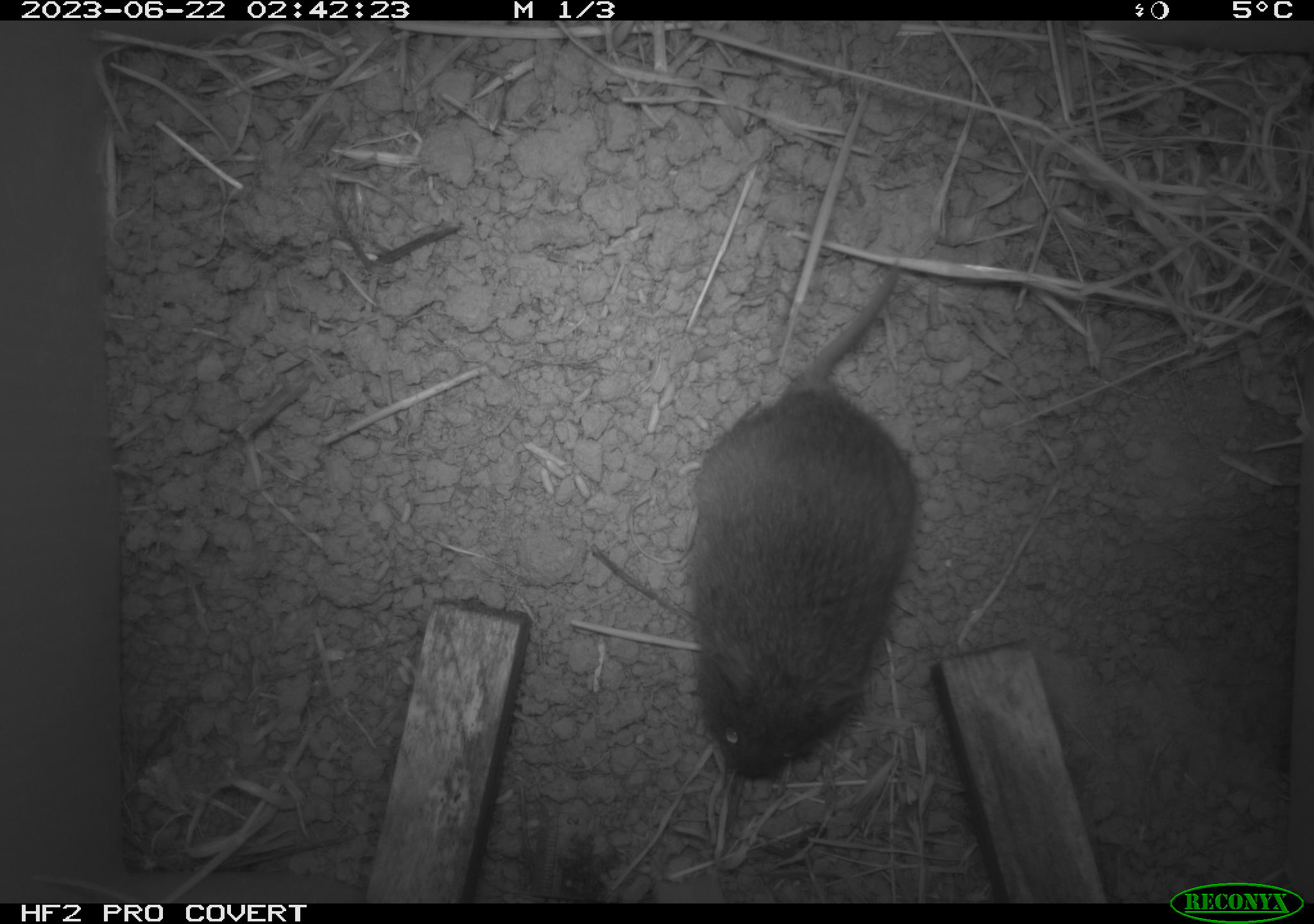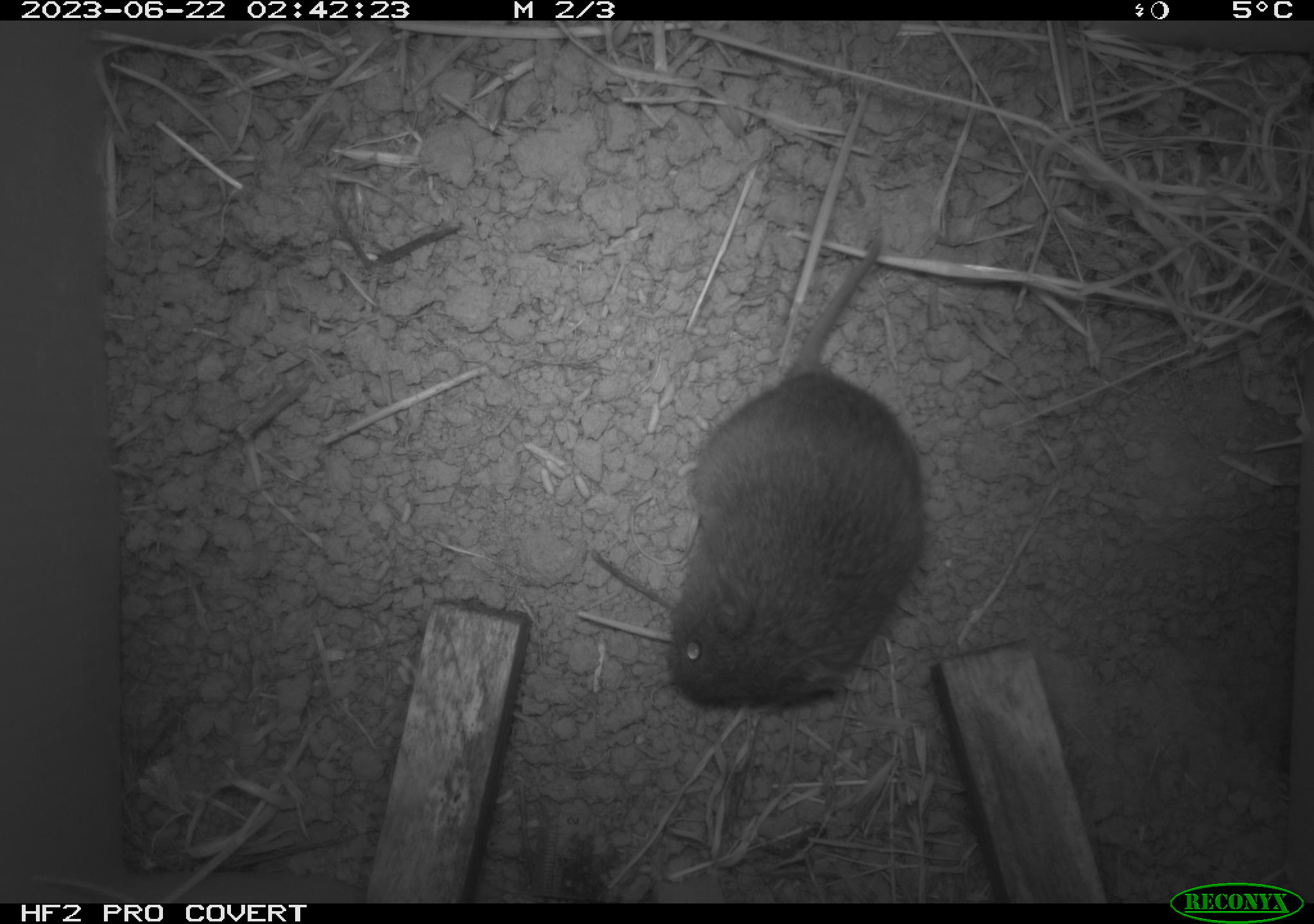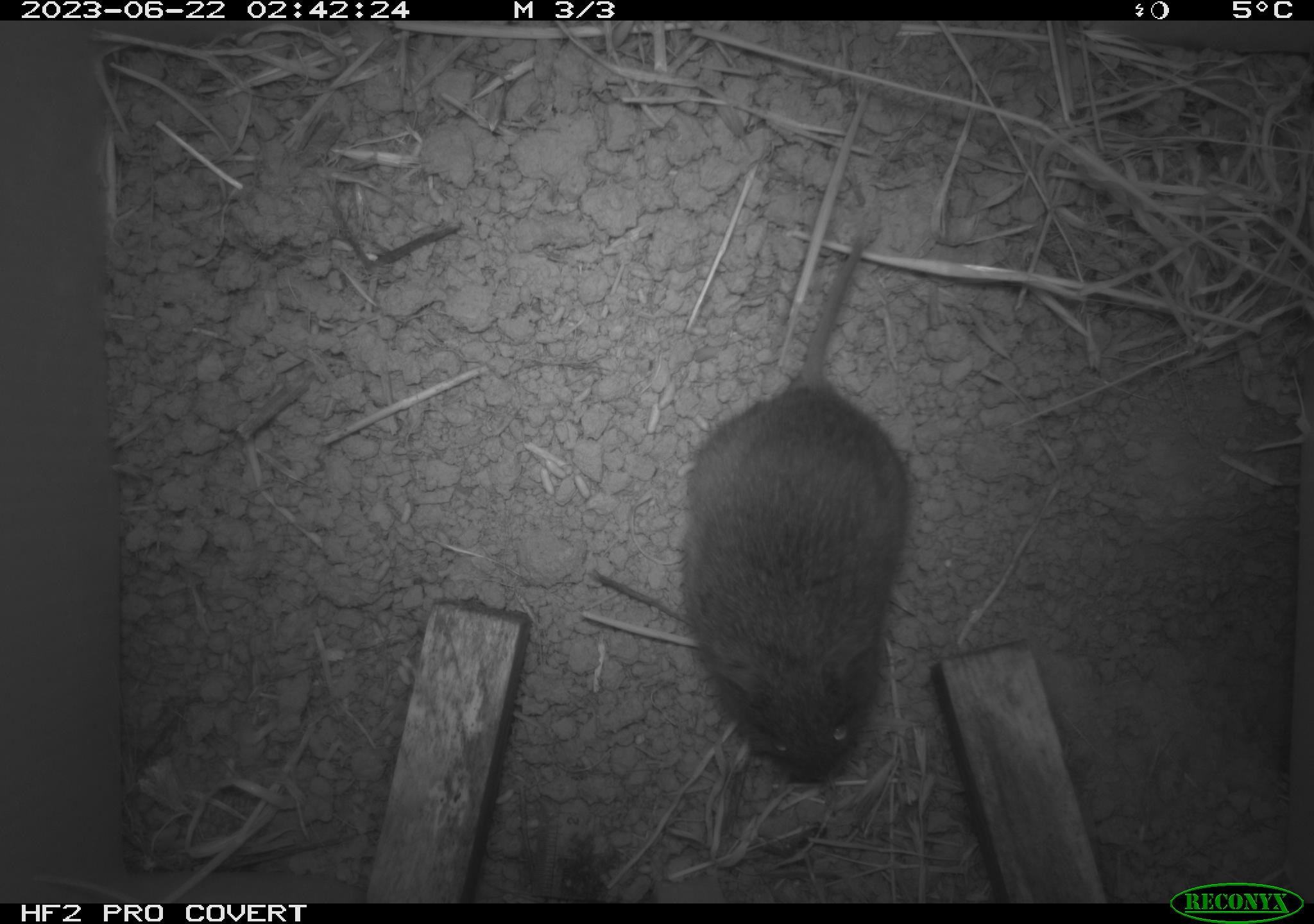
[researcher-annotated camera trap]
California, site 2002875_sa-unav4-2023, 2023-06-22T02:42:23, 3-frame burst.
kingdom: Animalia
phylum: Chordata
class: Mammalia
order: Rodentia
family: Cricetidae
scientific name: Arvicolinae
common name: voles, lemmings, and muskrats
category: arvicolinae subfamily